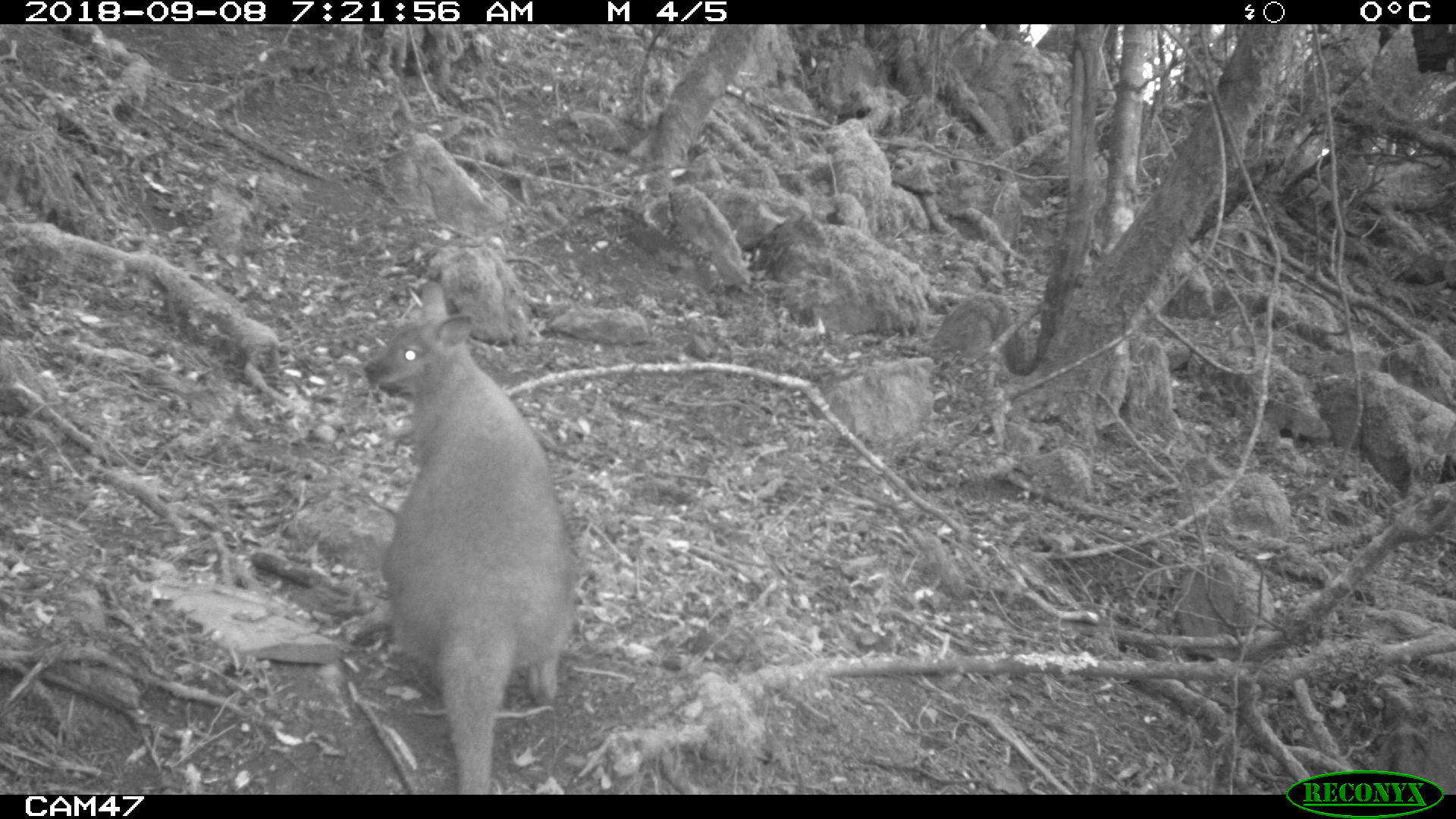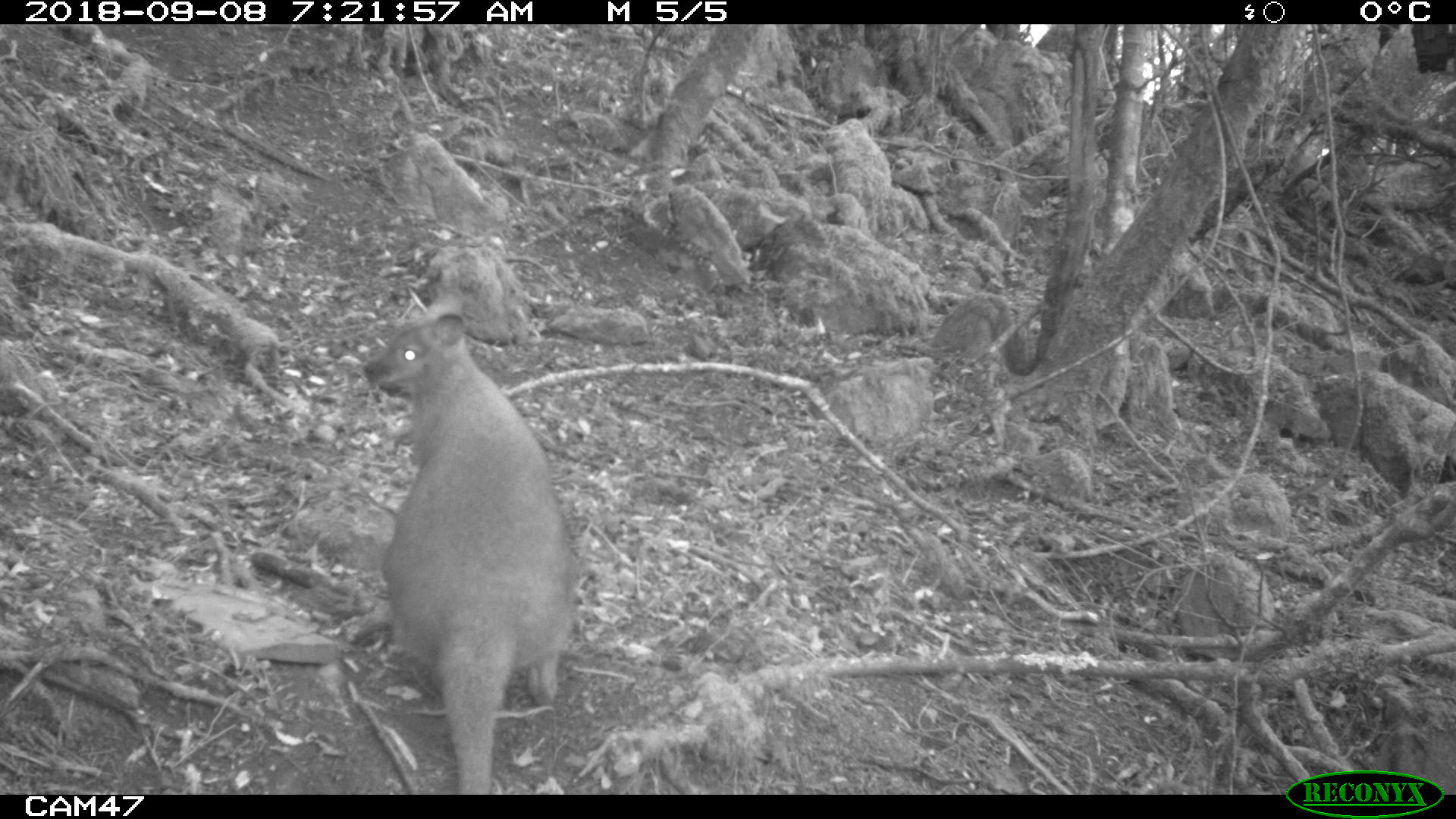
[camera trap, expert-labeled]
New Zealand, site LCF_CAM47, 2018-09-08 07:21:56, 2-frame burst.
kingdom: Animalia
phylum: Chordata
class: Mammalia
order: Diprotodontia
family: Macropodidae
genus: Notamacropus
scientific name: Notamacropus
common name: wallaby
Wallaby (Notamacropus).